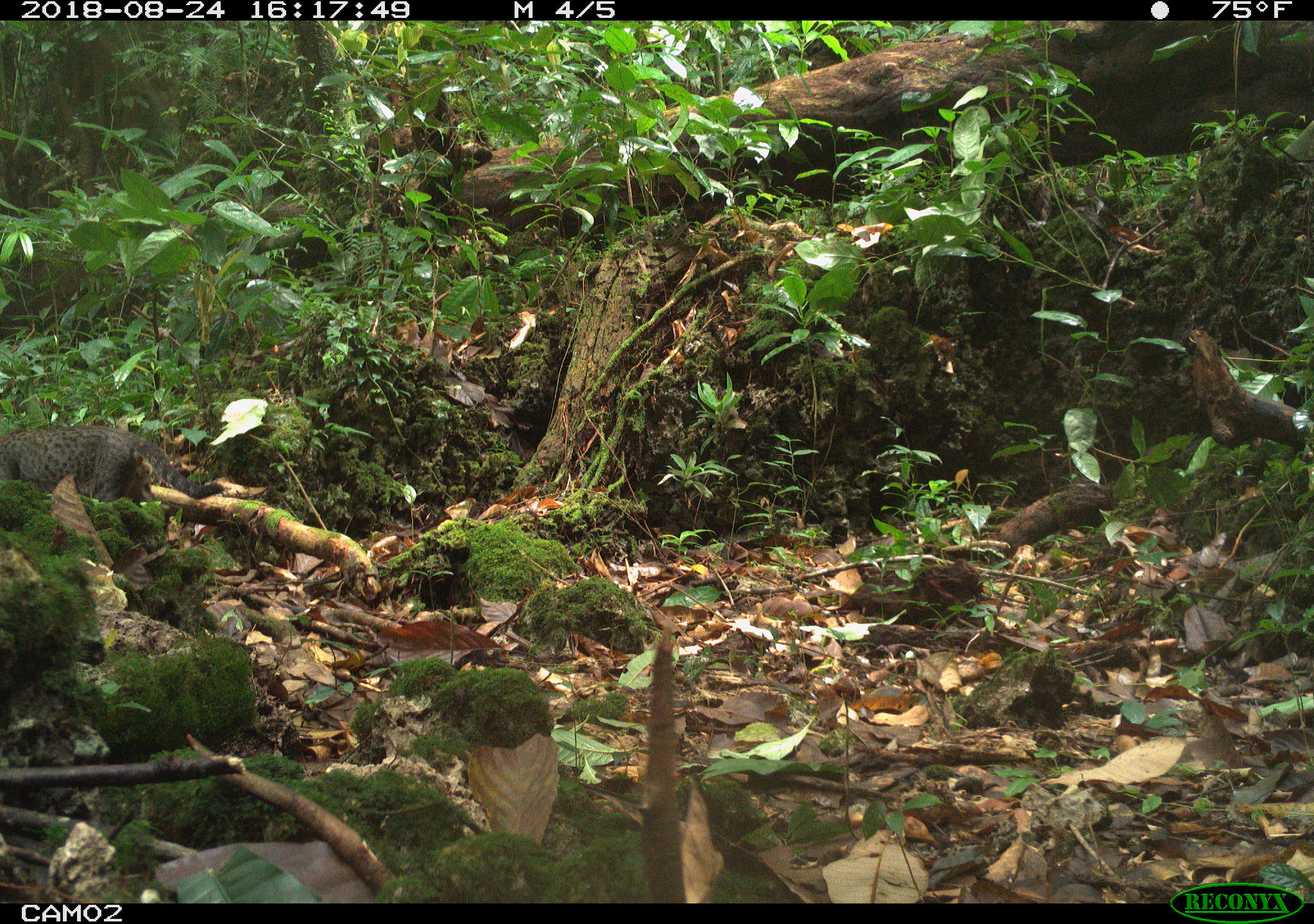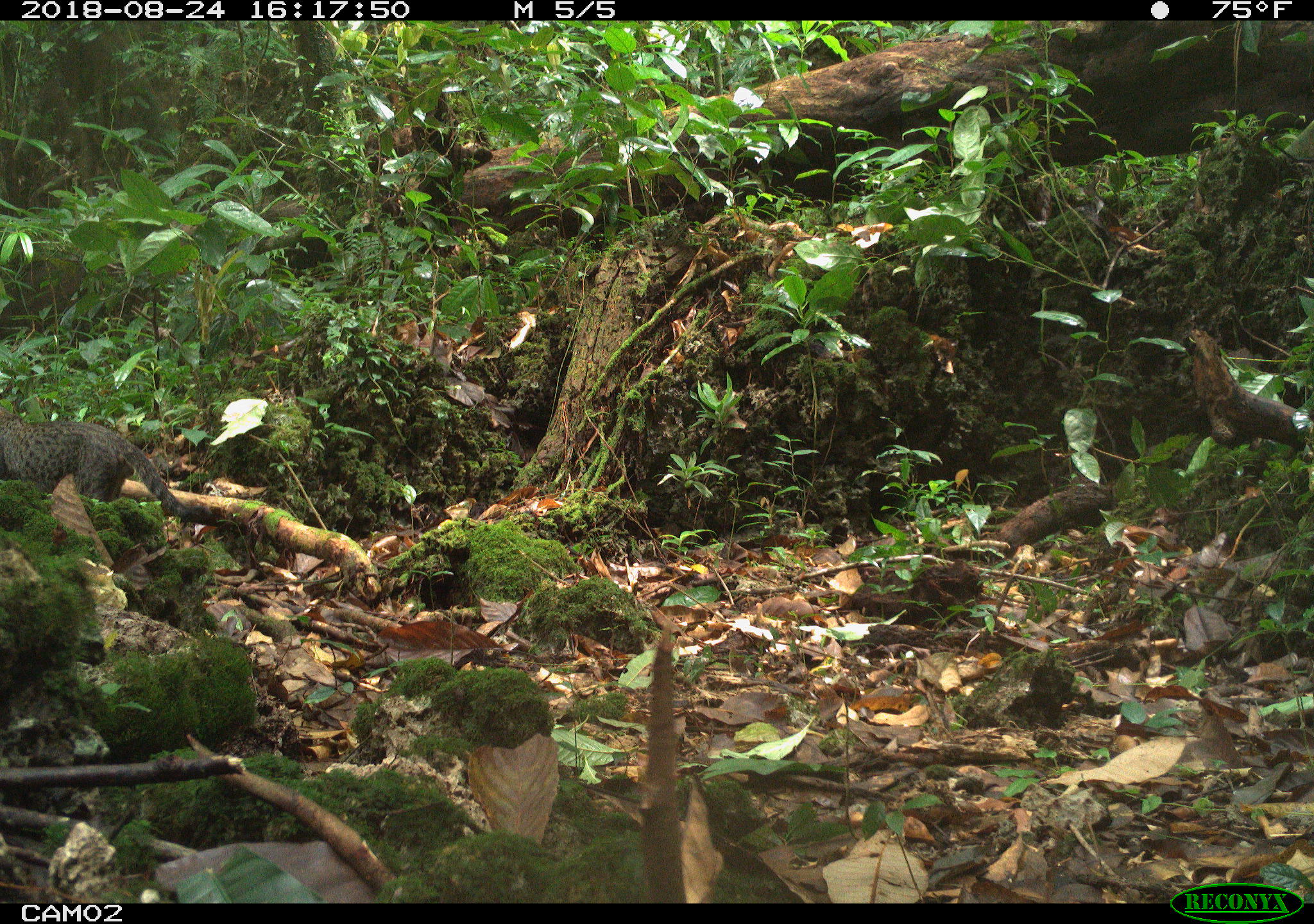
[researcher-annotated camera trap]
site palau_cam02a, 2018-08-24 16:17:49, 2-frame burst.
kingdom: Animalia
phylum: Chordata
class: Mammalia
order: Carnivora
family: Felidae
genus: Felis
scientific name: Felis catus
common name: cat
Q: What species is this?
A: Cat (Felis catus).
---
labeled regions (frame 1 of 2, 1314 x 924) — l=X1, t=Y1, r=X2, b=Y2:
cat: l=0, t=418, r=225, b=512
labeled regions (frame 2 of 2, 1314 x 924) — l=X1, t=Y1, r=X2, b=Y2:
cat: l=0, t=412, r=181, b=524